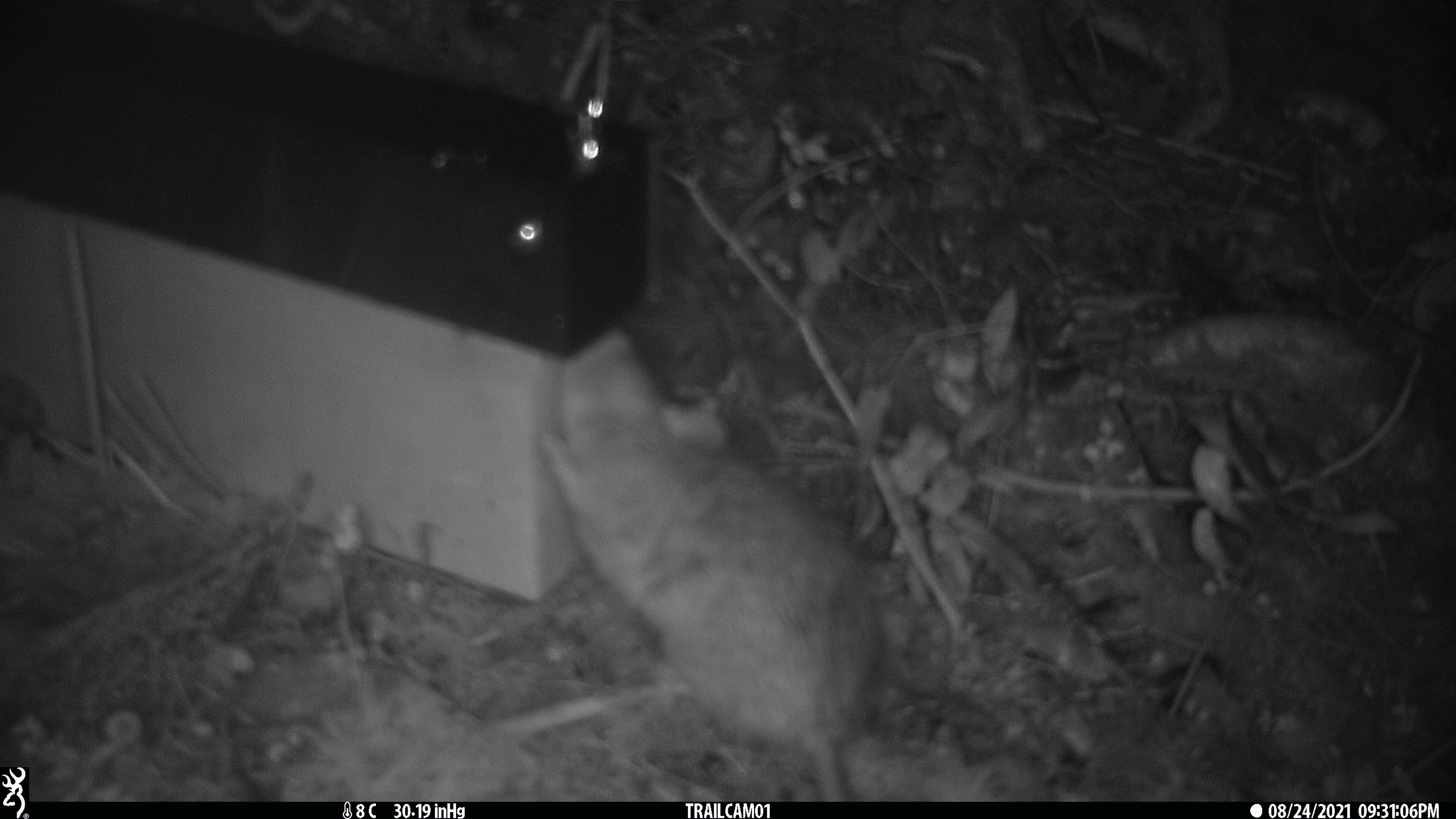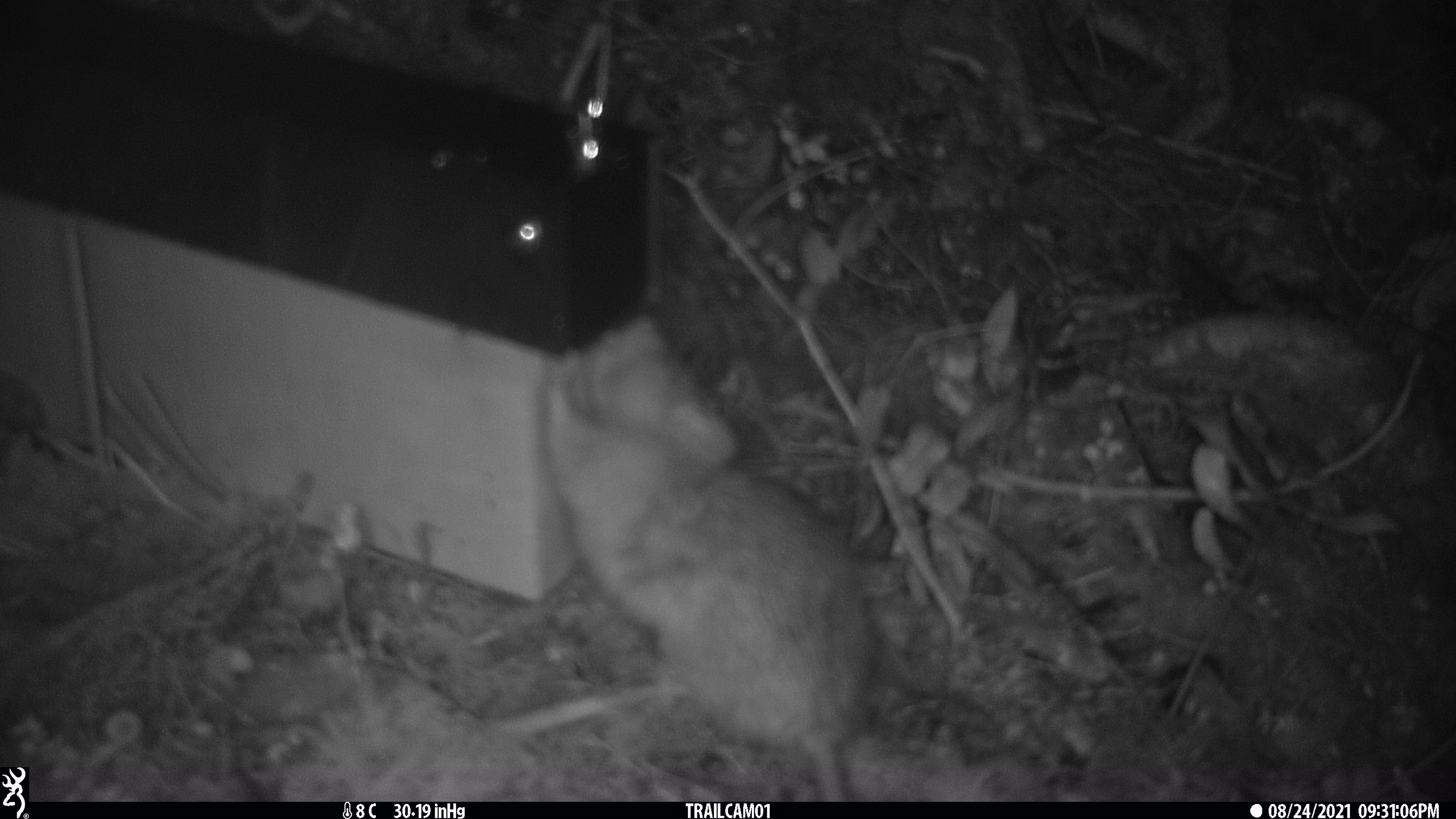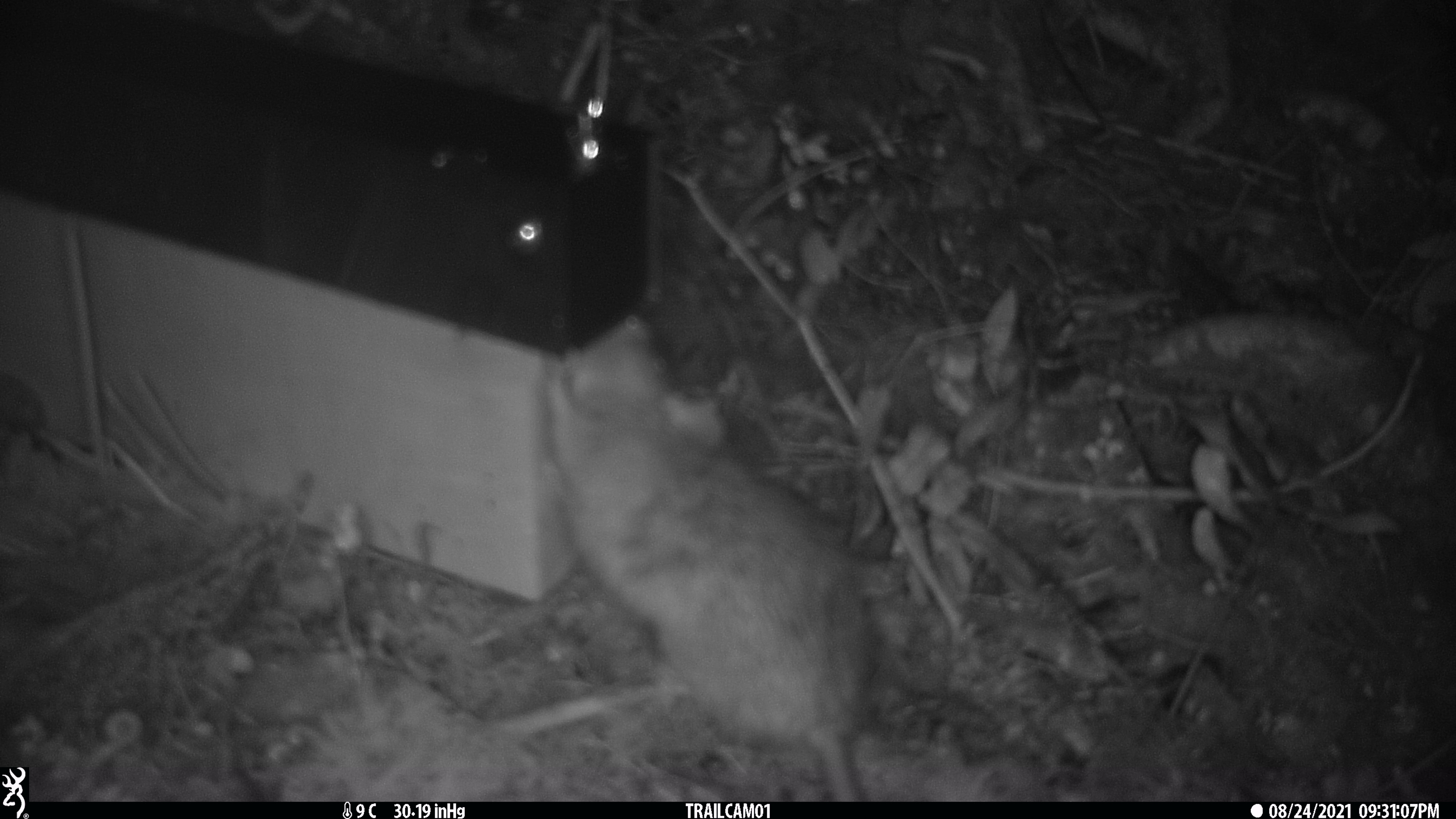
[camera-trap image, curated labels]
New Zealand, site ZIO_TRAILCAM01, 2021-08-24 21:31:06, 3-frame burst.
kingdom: Animalia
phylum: Chordata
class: Mammalia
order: Rodentia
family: Muridae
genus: Rattus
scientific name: Rattus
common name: rat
Rat (Rattus).